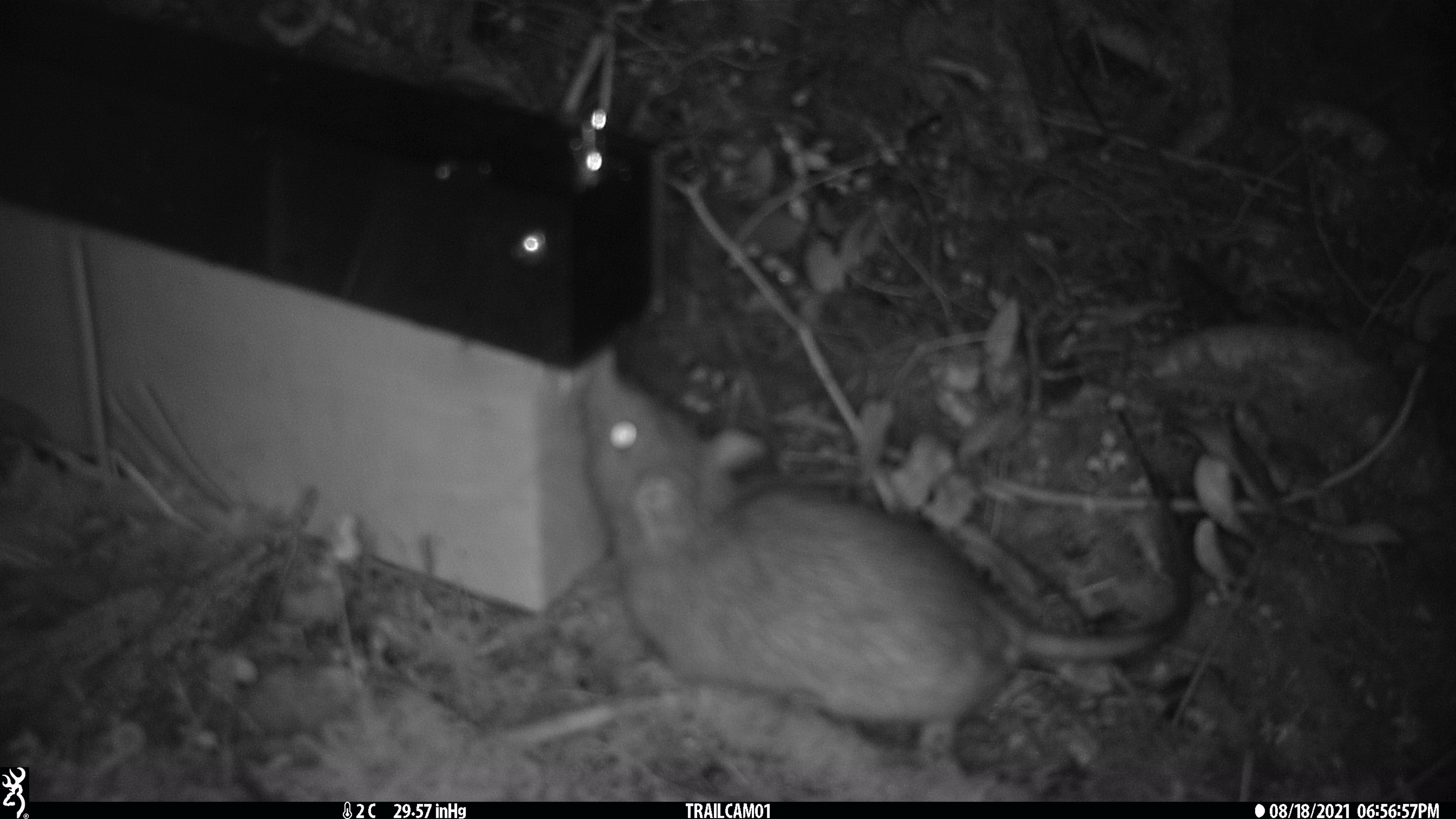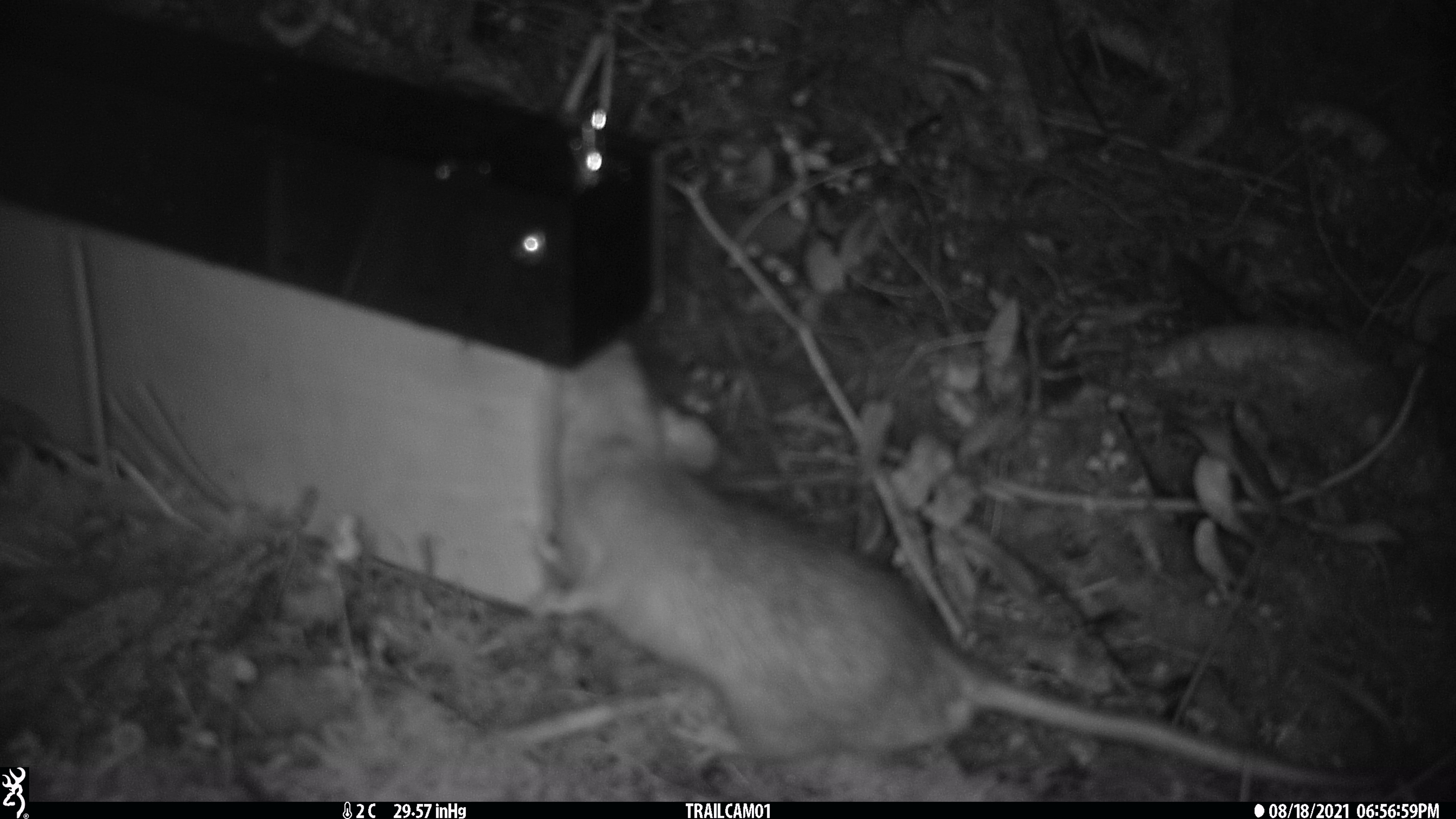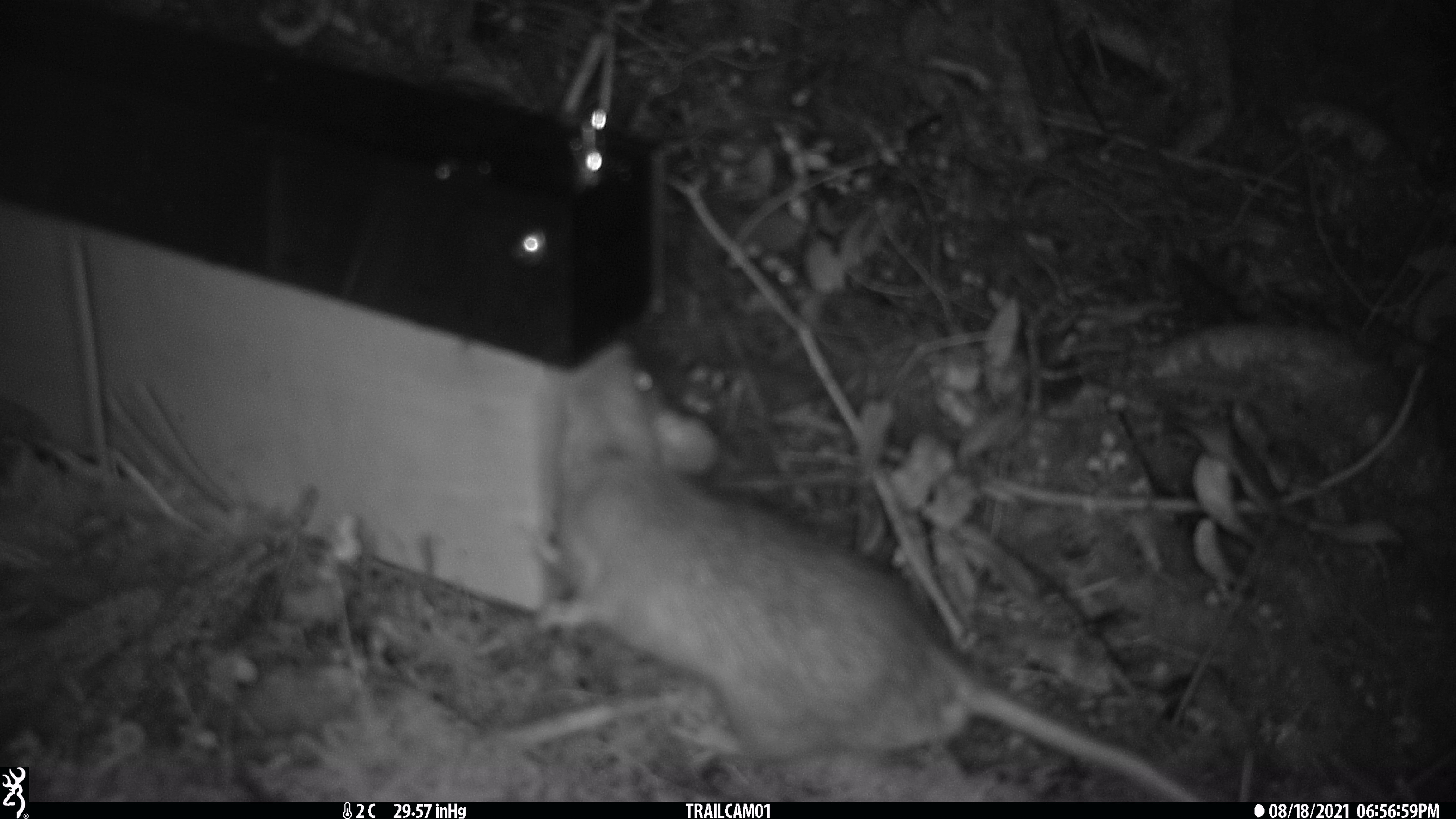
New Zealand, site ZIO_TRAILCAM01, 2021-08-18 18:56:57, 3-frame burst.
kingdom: Animalia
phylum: Chordata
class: Mammalia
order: Rodentia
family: Muridae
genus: Rattus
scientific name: Rattus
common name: rat